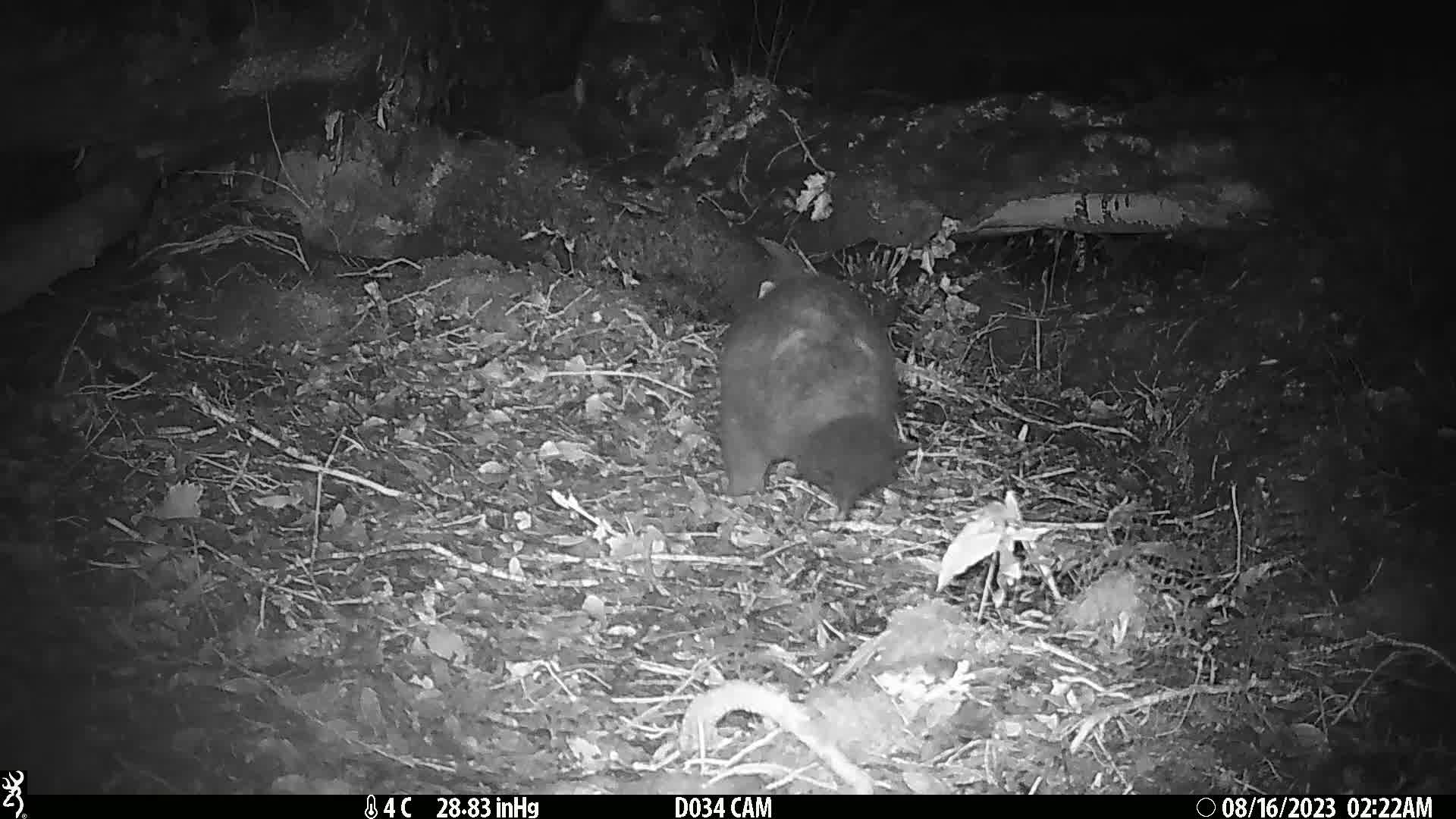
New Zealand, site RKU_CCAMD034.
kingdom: Animalia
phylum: Chordata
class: Mammalia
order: Diprotodontia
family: Phalangeridae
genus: Trichosurus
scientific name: Trichosurus vulpecula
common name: common brushtail possum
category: possum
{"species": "possum (common brushtail possum) (Trichosurus vulpecula)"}